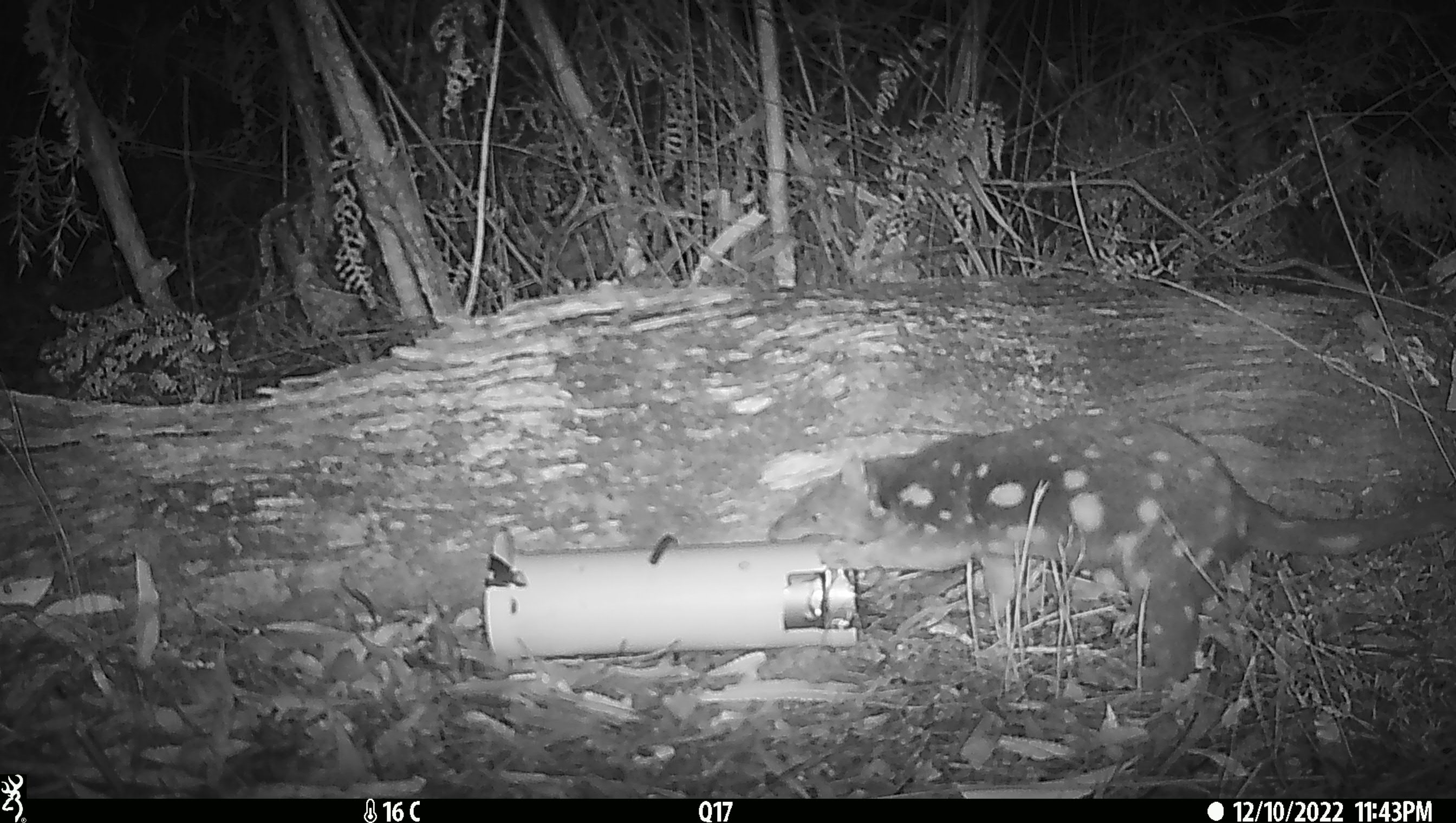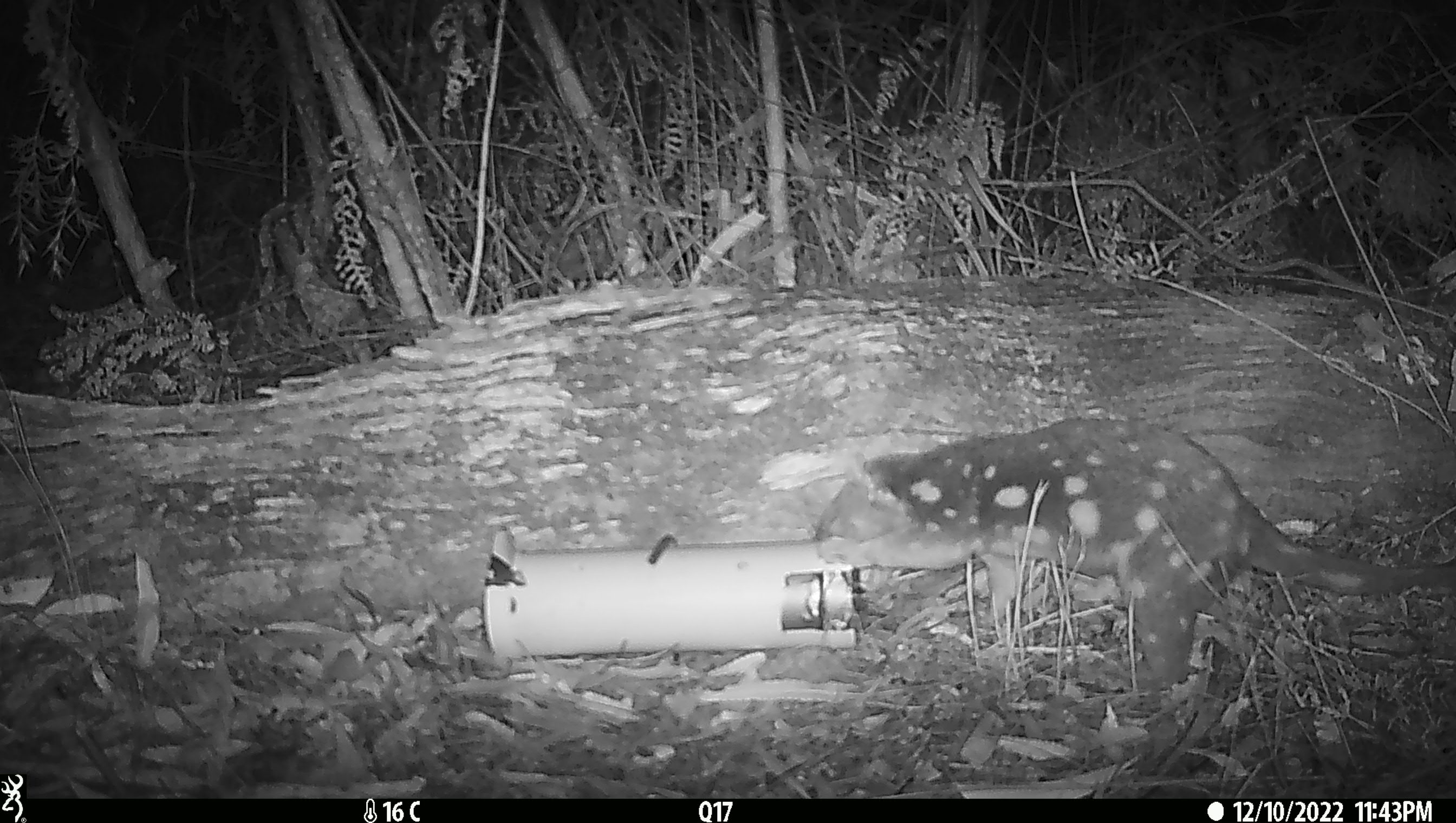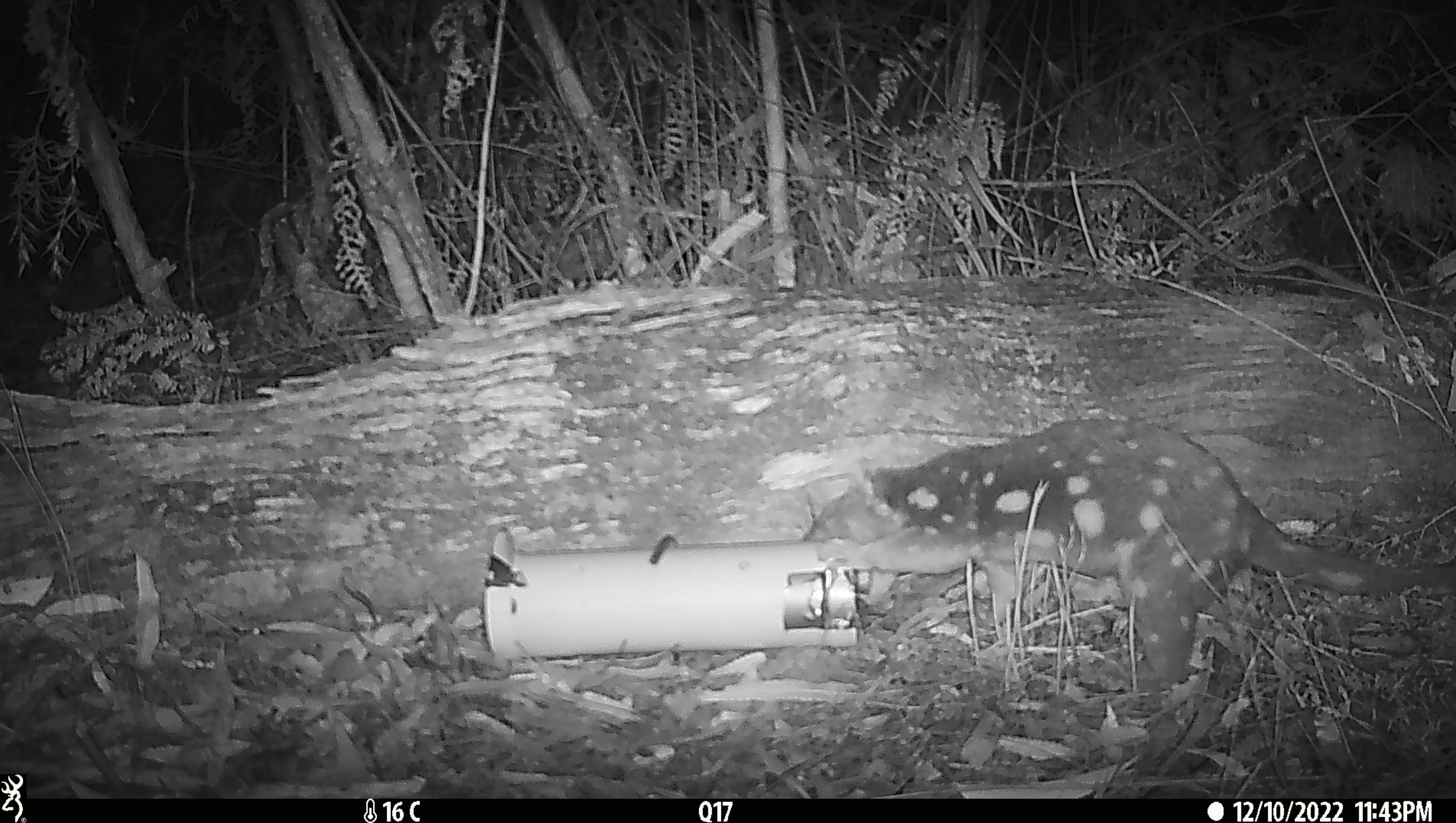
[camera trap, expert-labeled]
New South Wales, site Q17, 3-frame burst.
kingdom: Animalia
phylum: Chordata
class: Mammalia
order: Dasyuromorphia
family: Dasyuridae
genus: Dasyurus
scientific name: Dasyurus maculatus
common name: spotted-tailed quoll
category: quoll